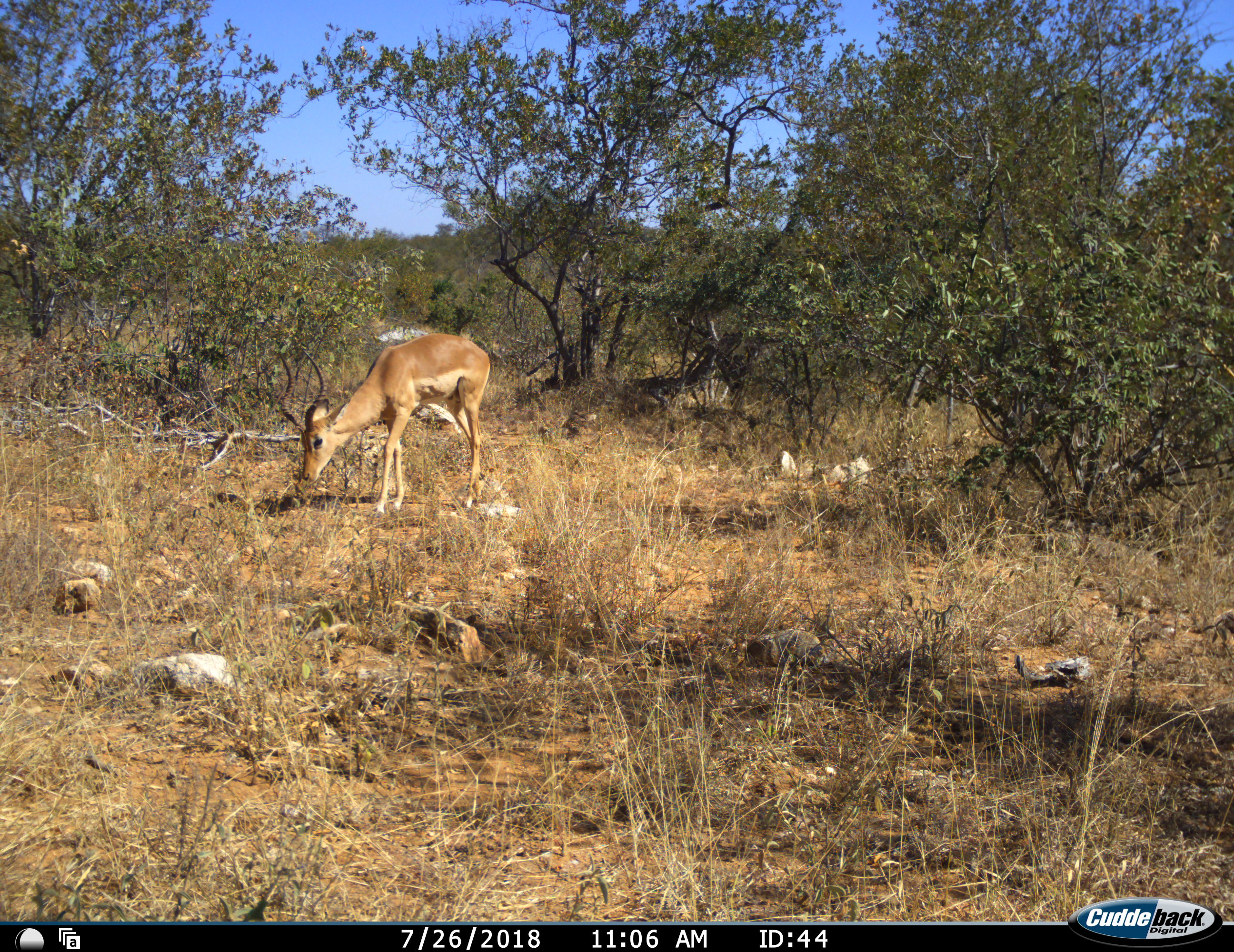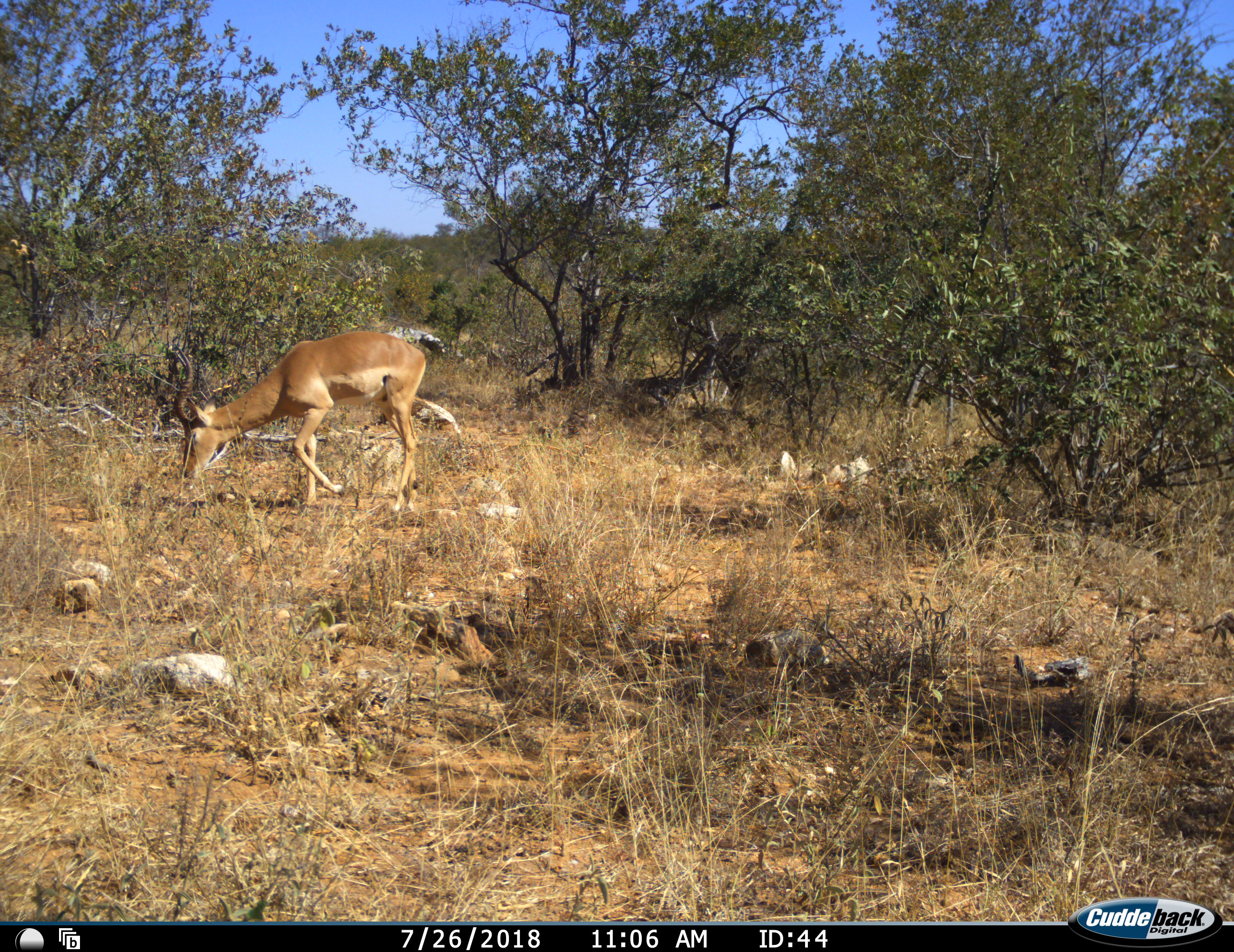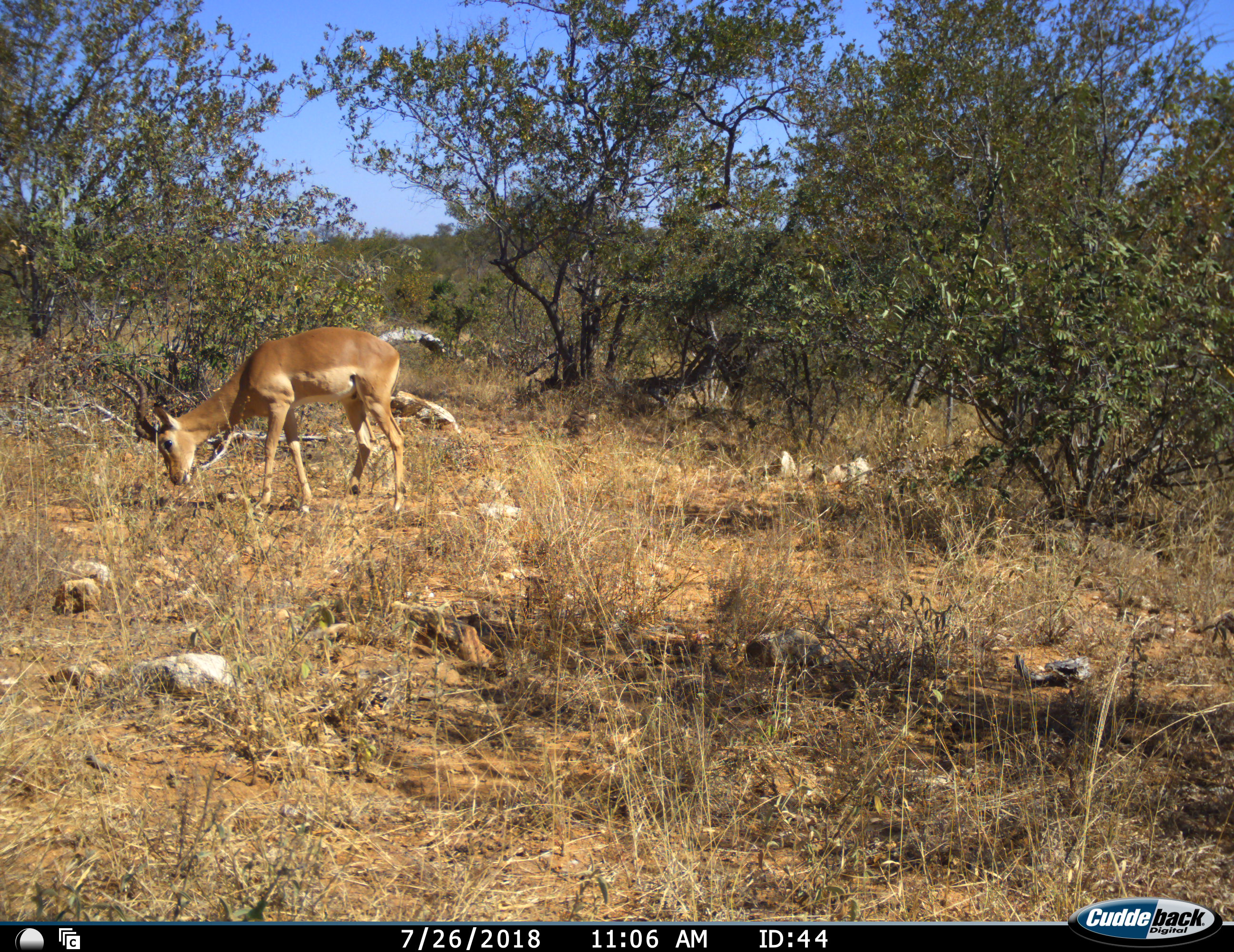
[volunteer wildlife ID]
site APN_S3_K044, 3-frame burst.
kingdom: Animalia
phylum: Chordata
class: Mammalia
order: Artiodactyla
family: Bovidae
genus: Aepyceros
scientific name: Aepyceros melampus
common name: impala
Impala (Aepyceros melampus), count 1. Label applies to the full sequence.